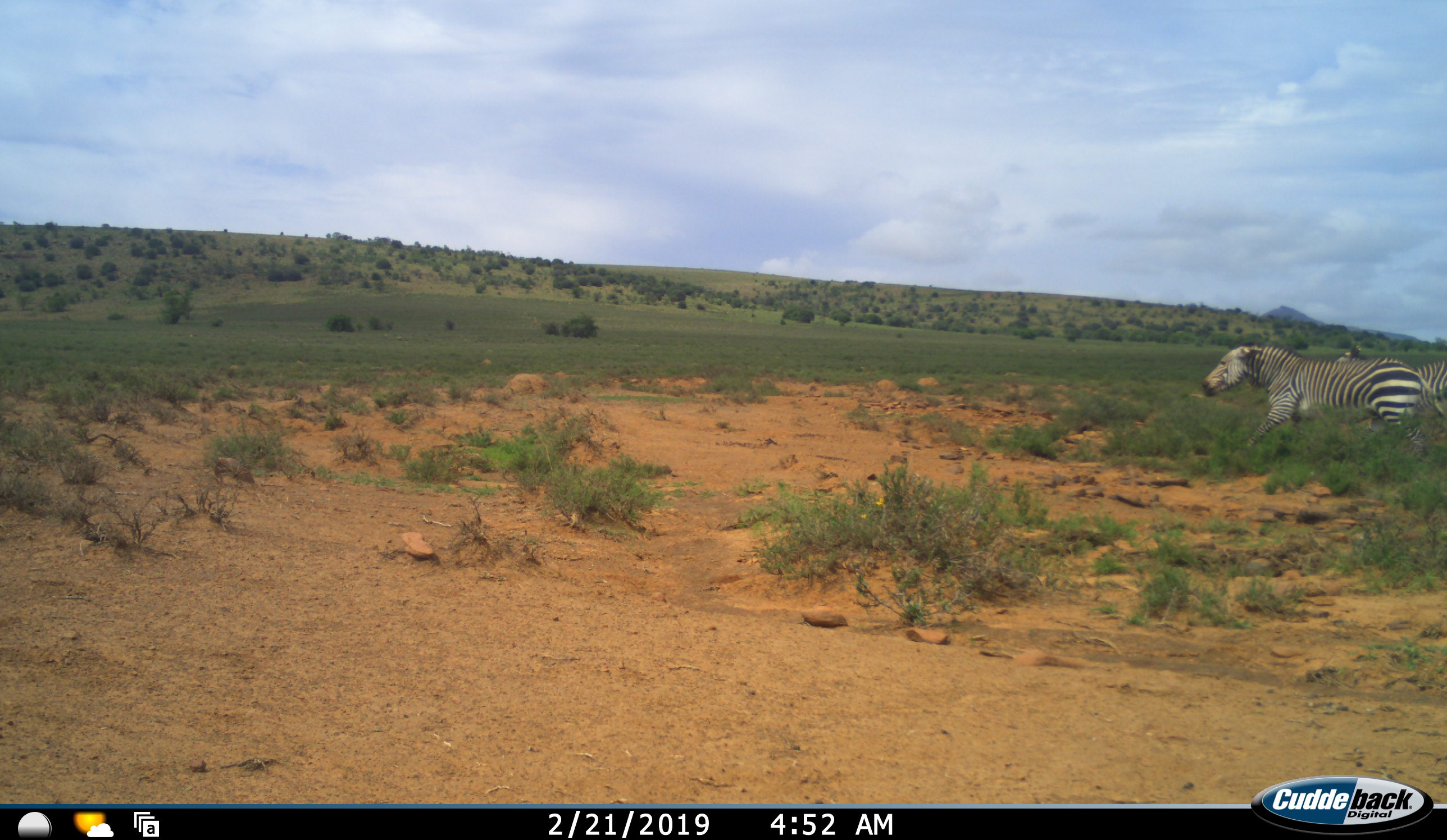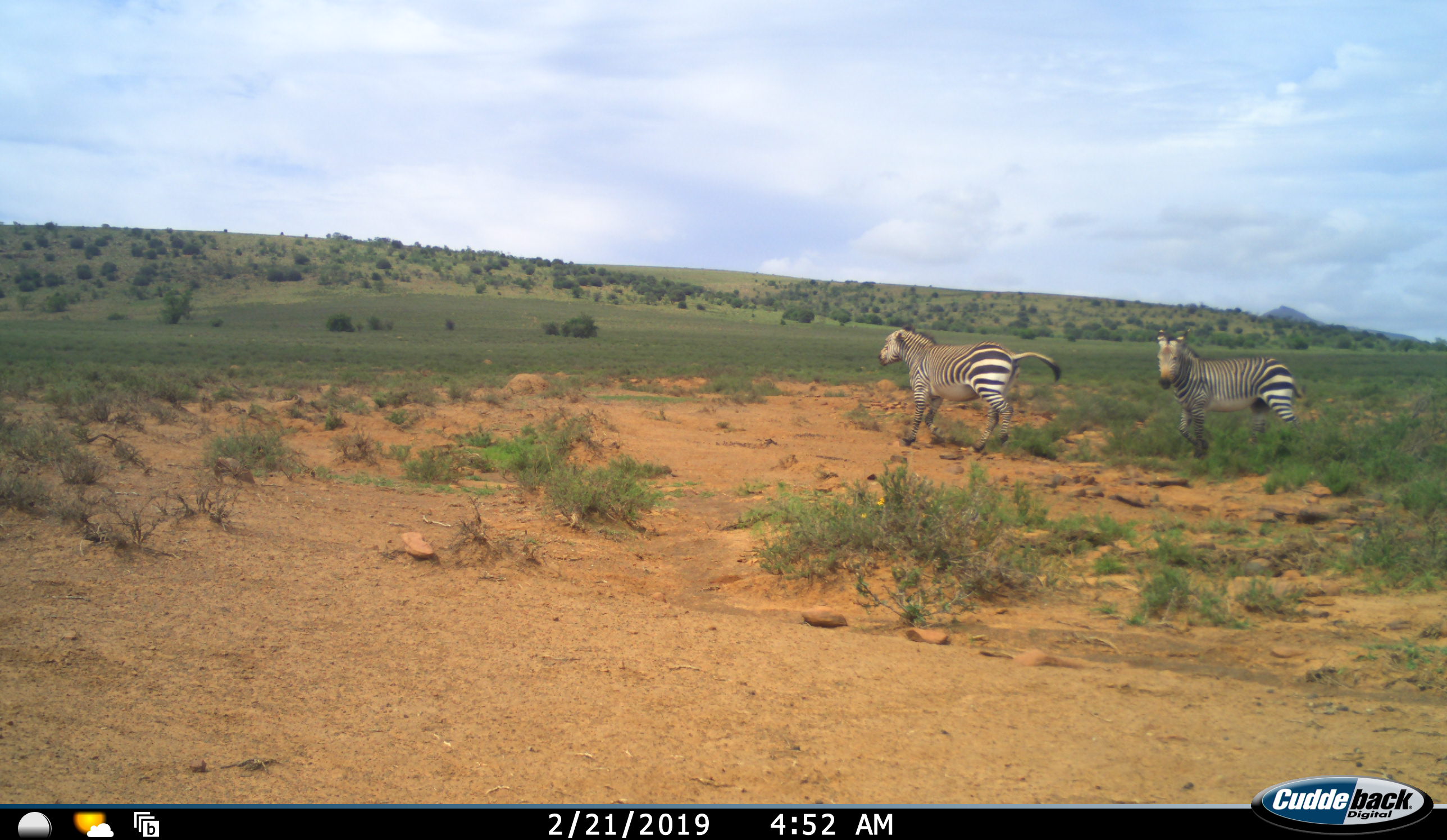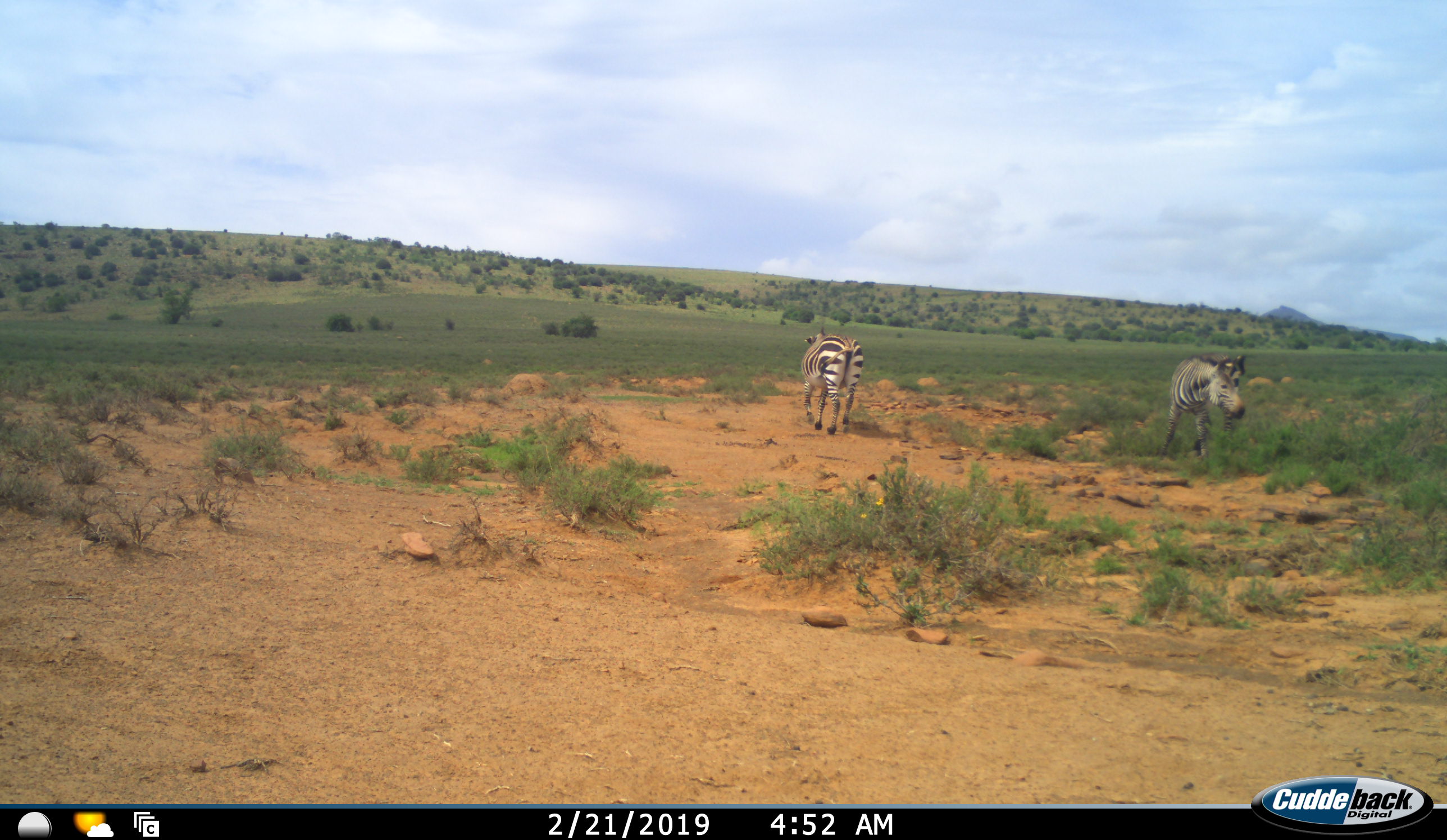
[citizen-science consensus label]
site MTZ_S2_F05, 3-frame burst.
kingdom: Animalia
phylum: Chordata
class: Mammalia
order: Perissodactyla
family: Equidae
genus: Equus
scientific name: Equus zebra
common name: mountain zebra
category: zebramountain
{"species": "zebramountain (mountain zebra) (Equus zebra)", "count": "2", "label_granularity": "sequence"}